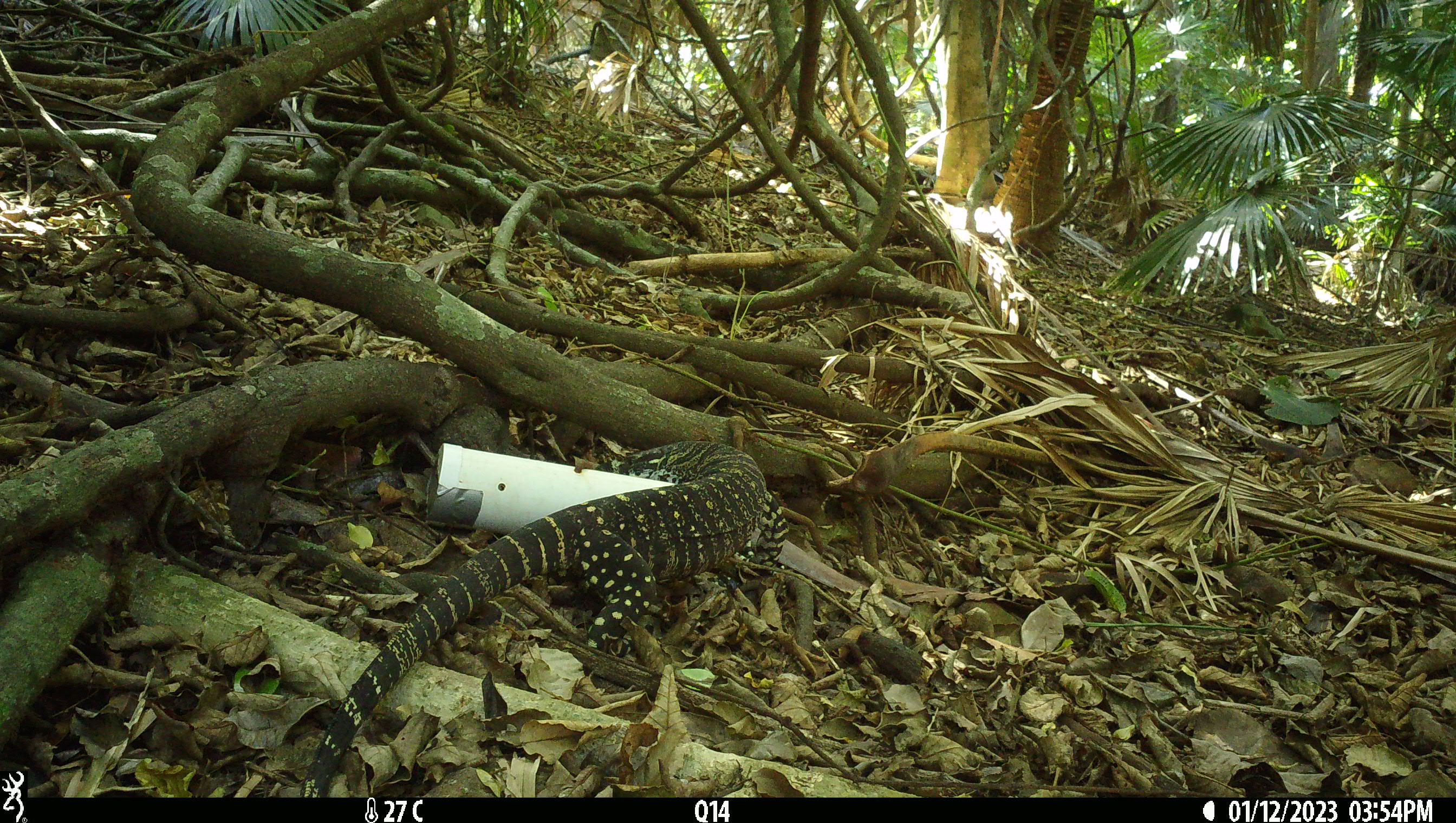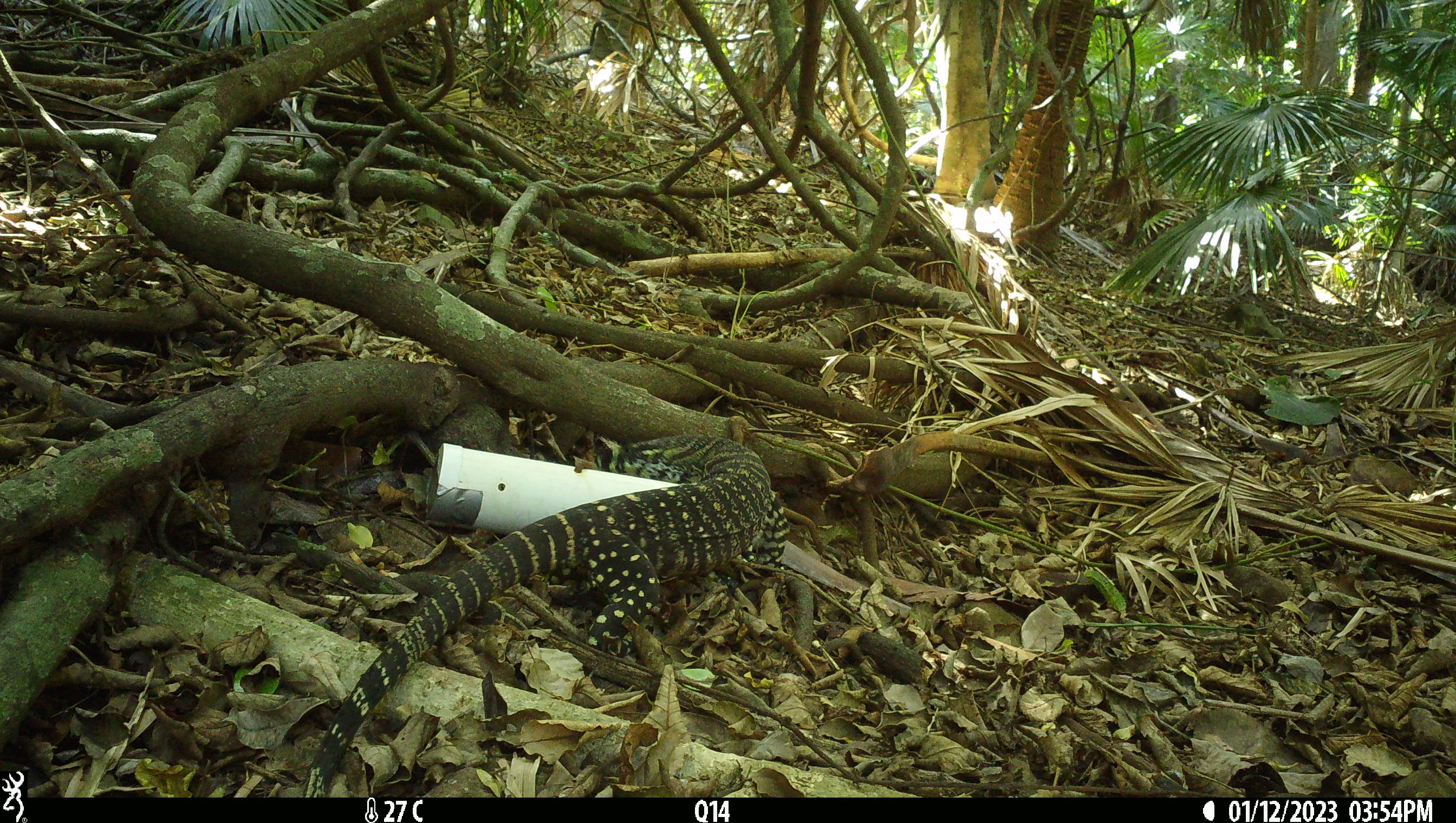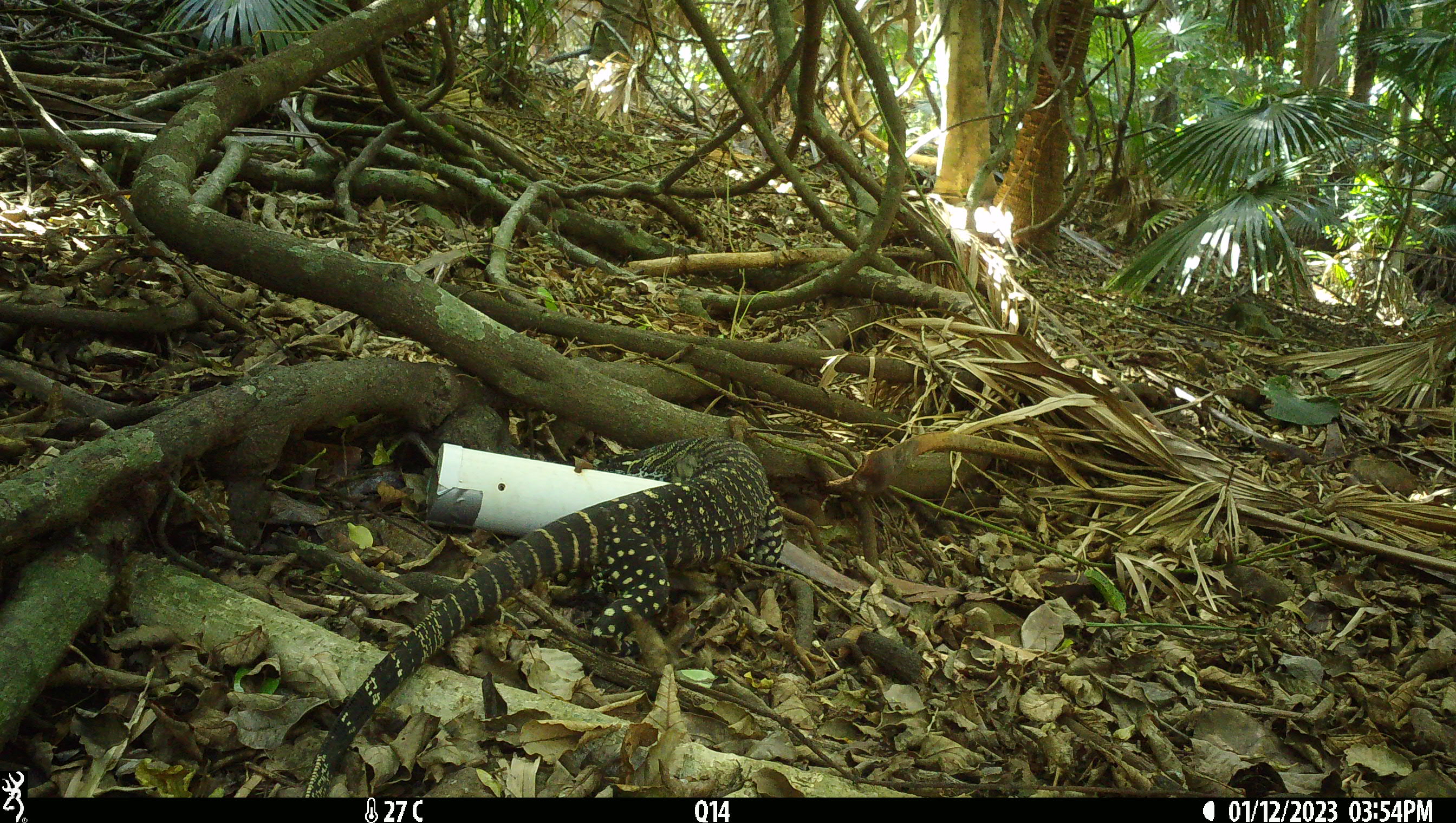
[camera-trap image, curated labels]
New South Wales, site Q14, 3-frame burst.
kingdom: Animalia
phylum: Chordata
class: Reptilia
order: Squamata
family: Varanidae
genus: Varanus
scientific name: Varanus varius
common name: lace monitor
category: goanna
Goanna (lace monitor) (Varanus varius).